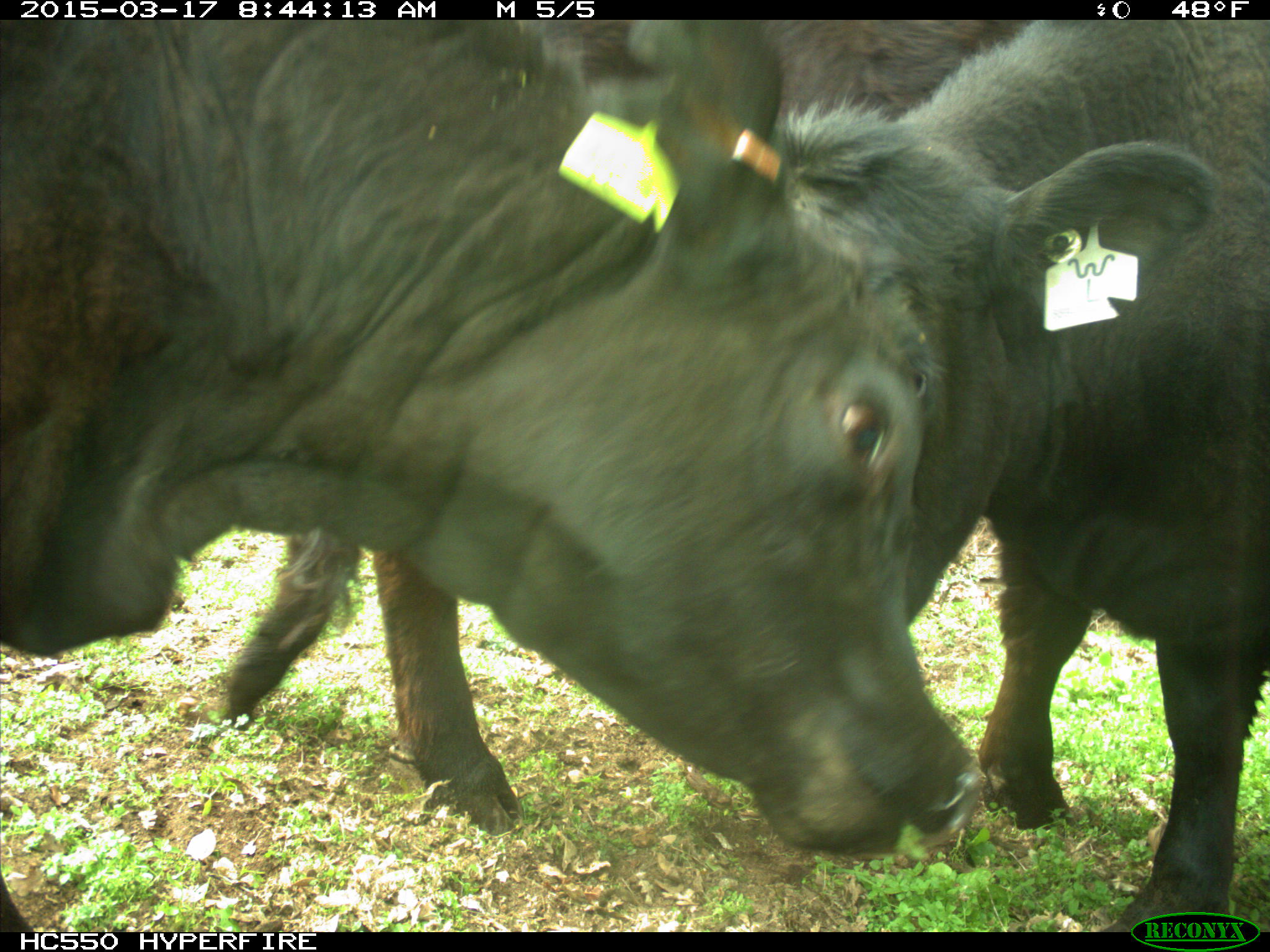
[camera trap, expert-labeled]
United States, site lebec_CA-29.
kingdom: Animalia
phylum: Chordata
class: Mammalia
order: Artiodactyla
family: Bovidae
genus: Bos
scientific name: Bos taurus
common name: domestic cow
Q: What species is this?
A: Bos taurus (domestic cow).